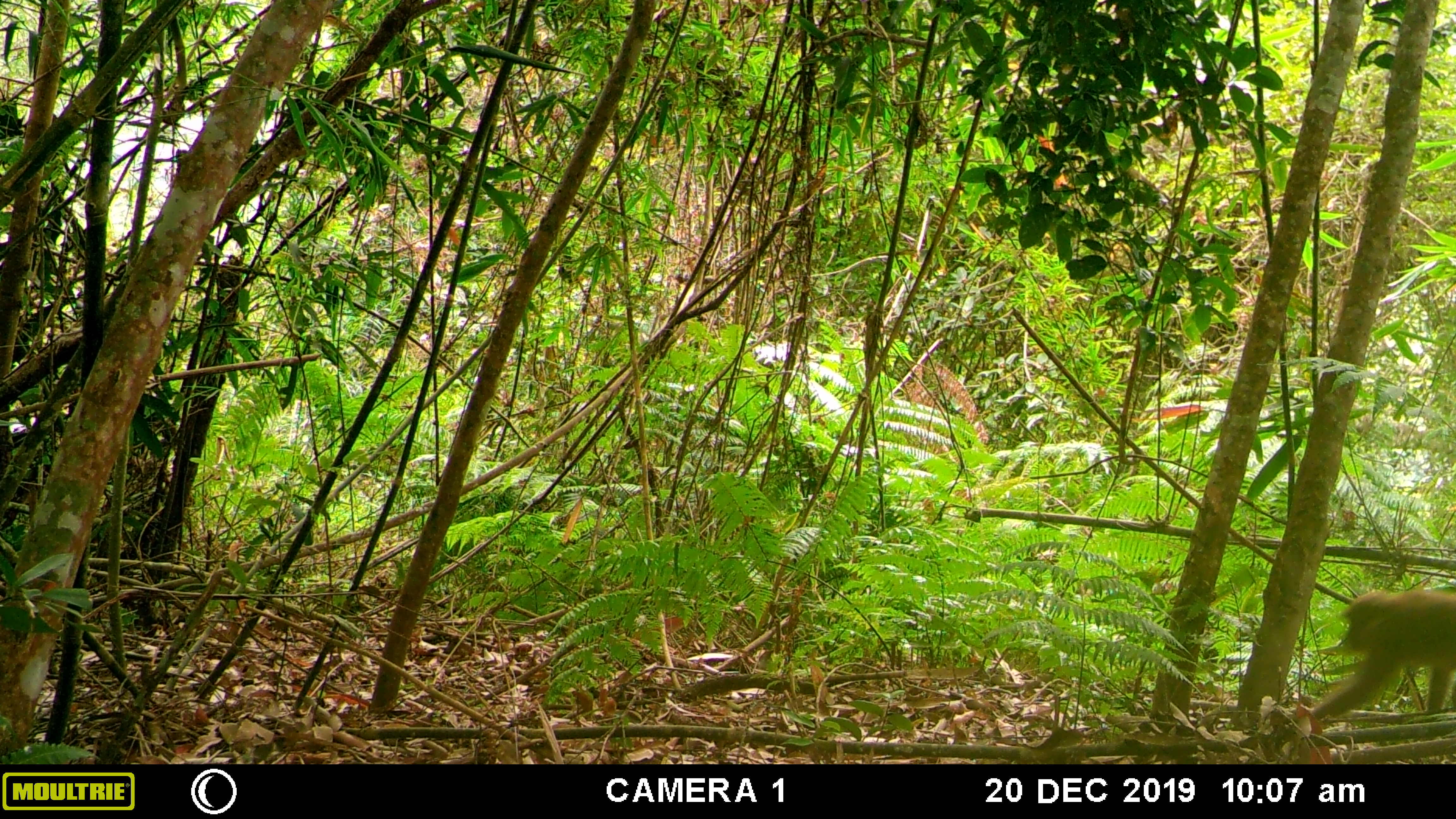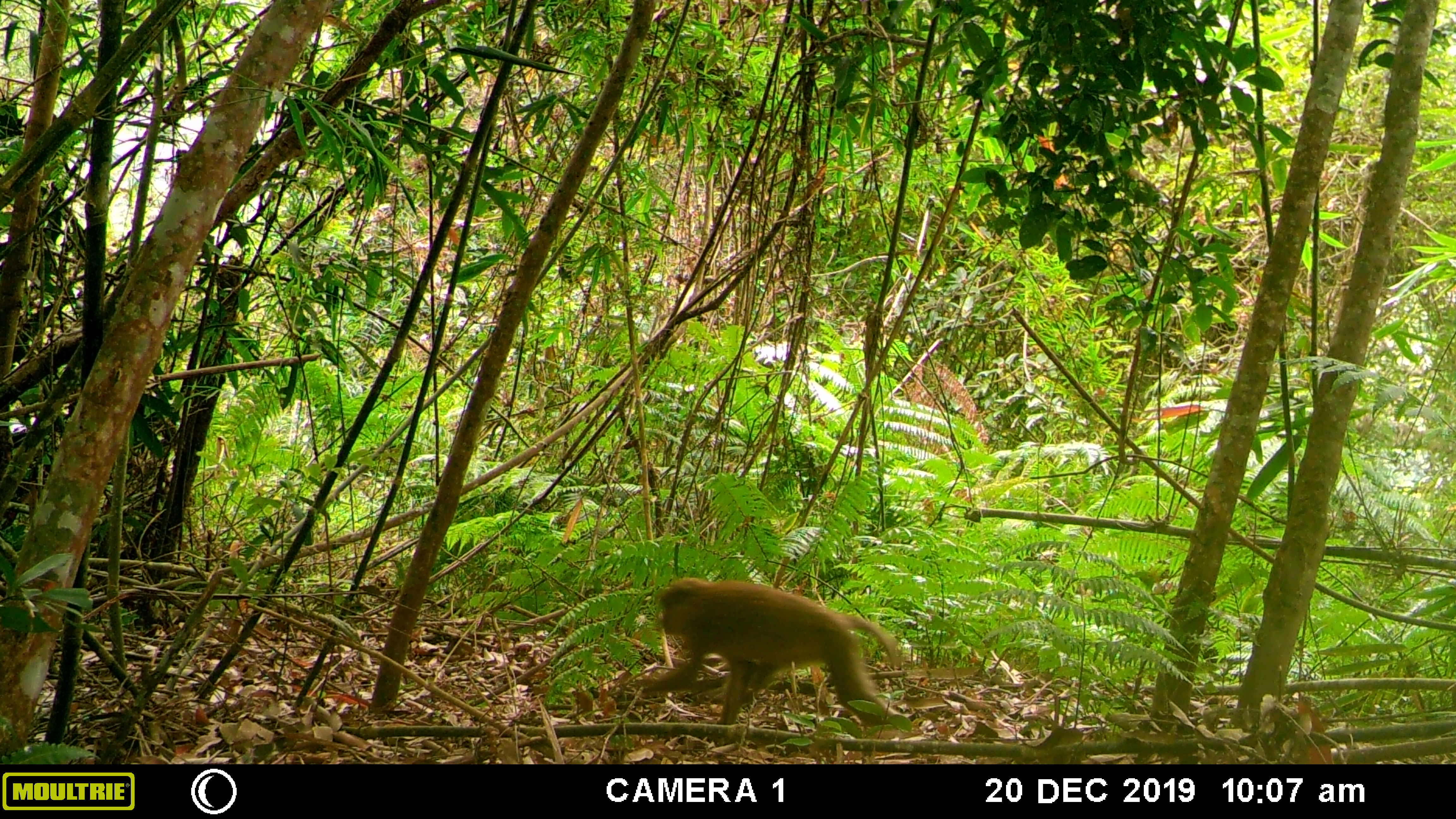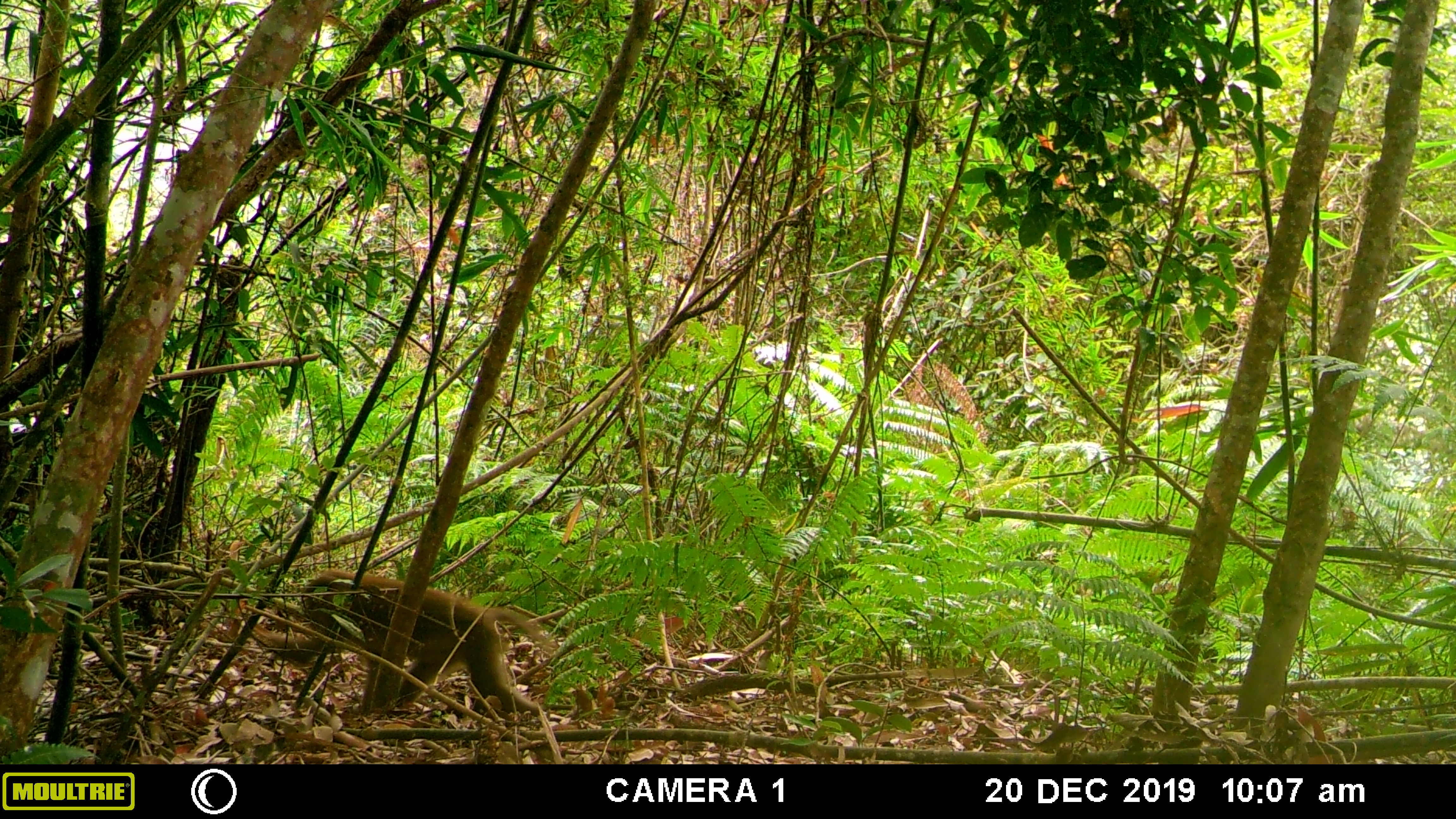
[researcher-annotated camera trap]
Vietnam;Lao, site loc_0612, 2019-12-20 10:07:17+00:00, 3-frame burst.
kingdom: Animalia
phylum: Chordata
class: Mammalia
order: Primates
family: Cercopithecidae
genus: Macaca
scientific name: Macaca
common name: macaques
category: assam or rhesus macaque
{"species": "assam or rhesus macaque (macaques) (Macaca)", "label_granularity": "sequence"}